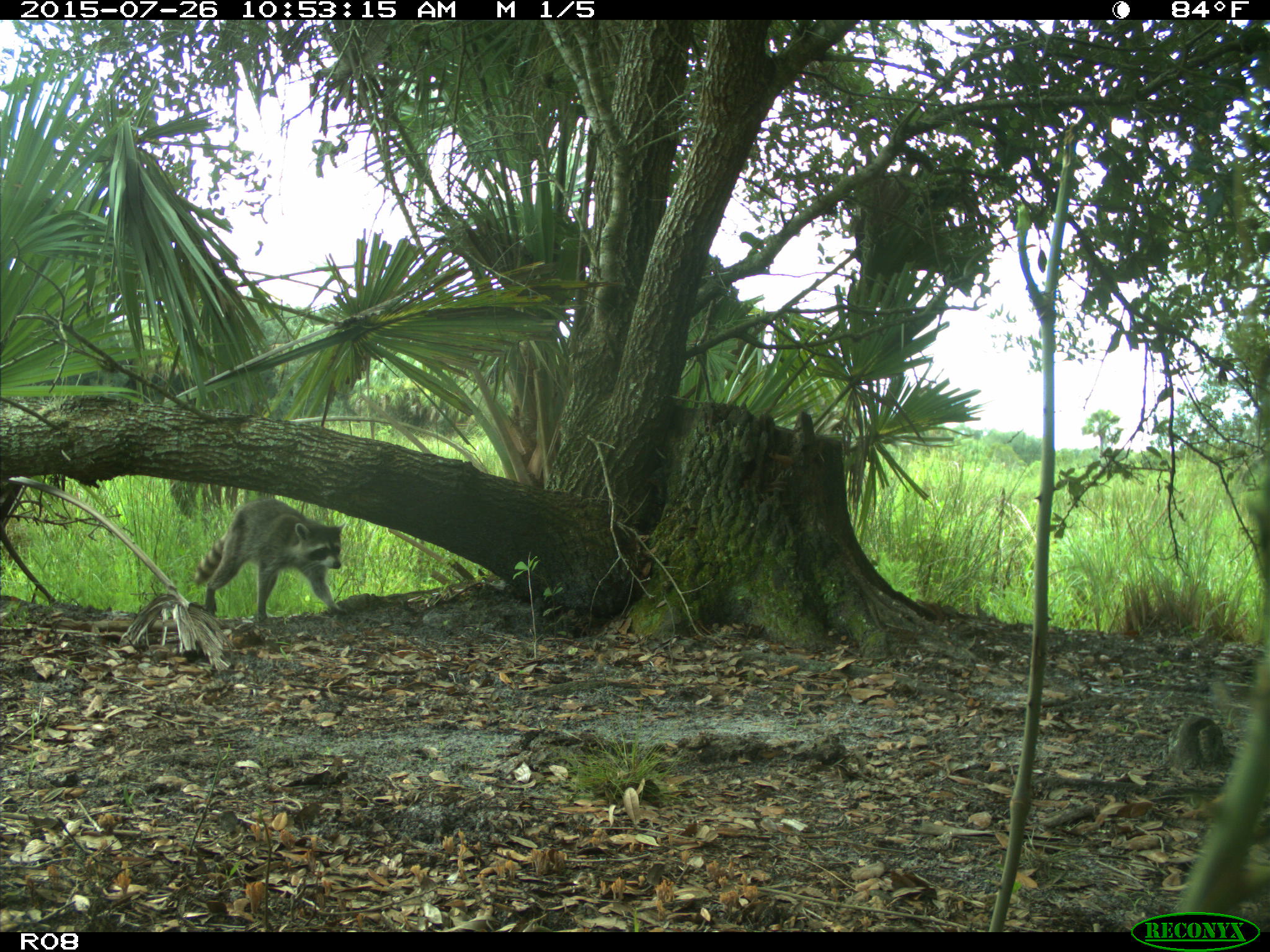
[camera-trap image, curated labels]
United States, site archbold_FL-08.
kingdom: Animalia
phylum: Chordata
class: Mammalia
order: Carnivora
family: Procyonidae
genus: Procyon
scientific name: Procyon lotor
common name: common raccoon